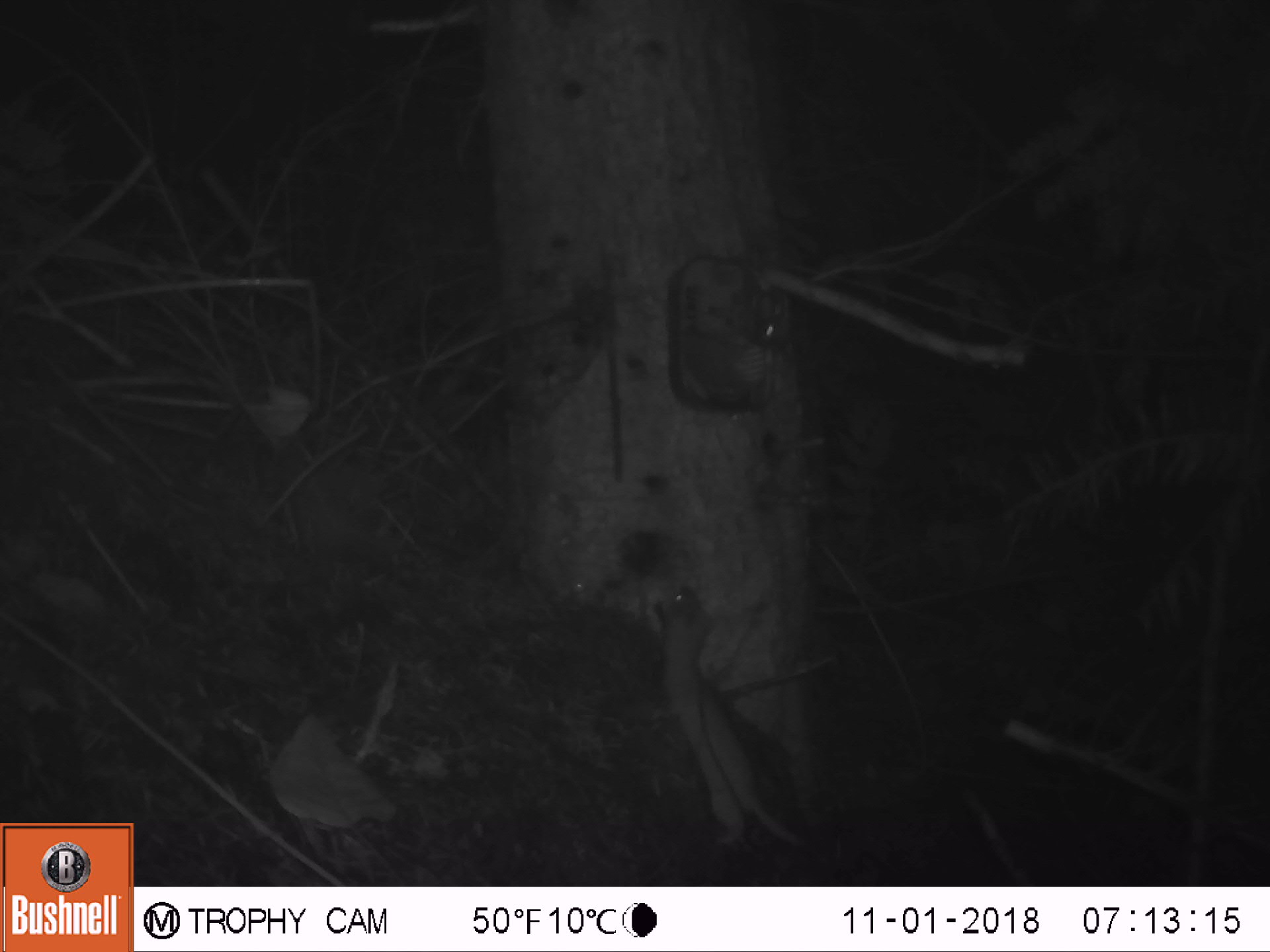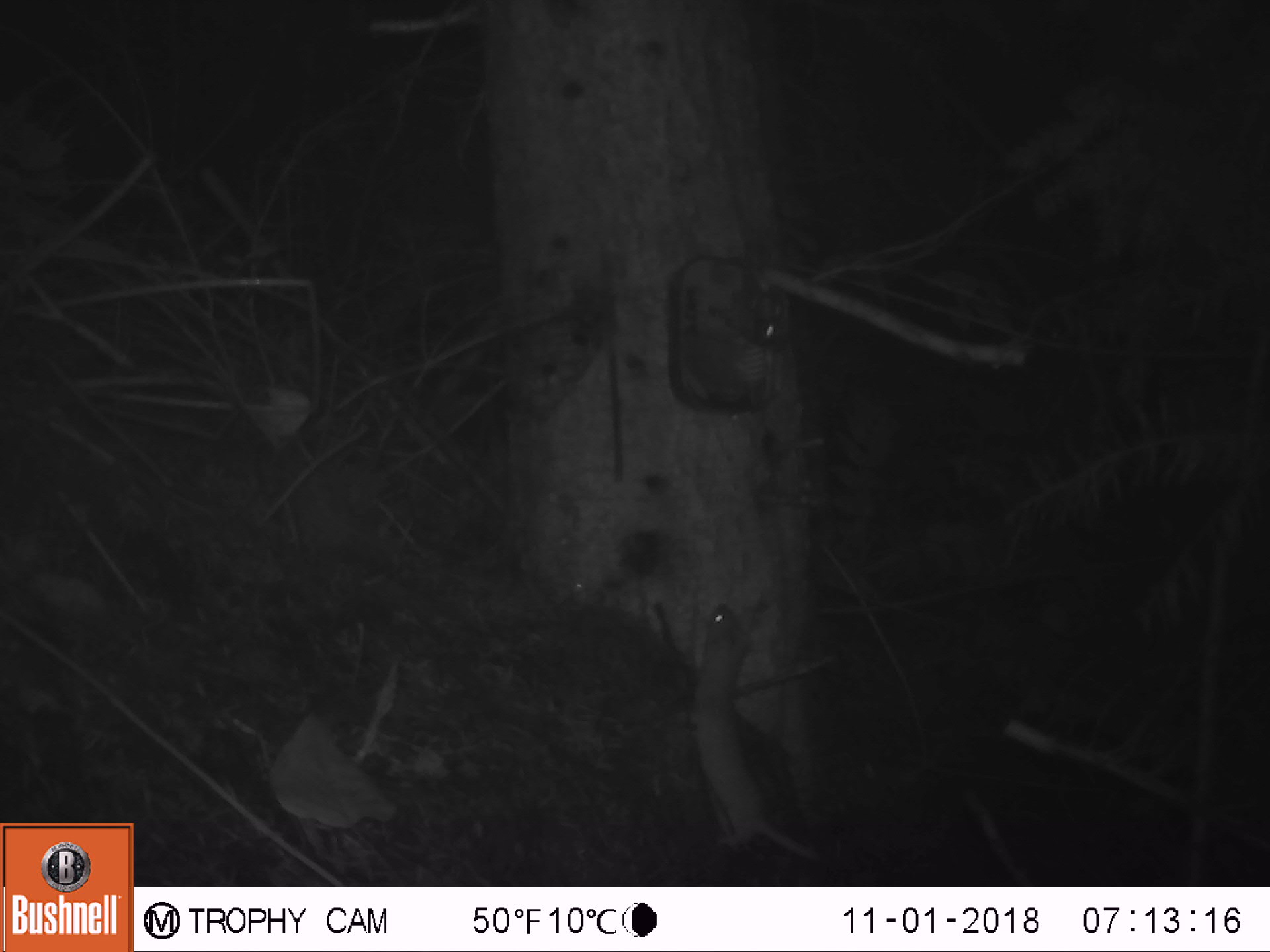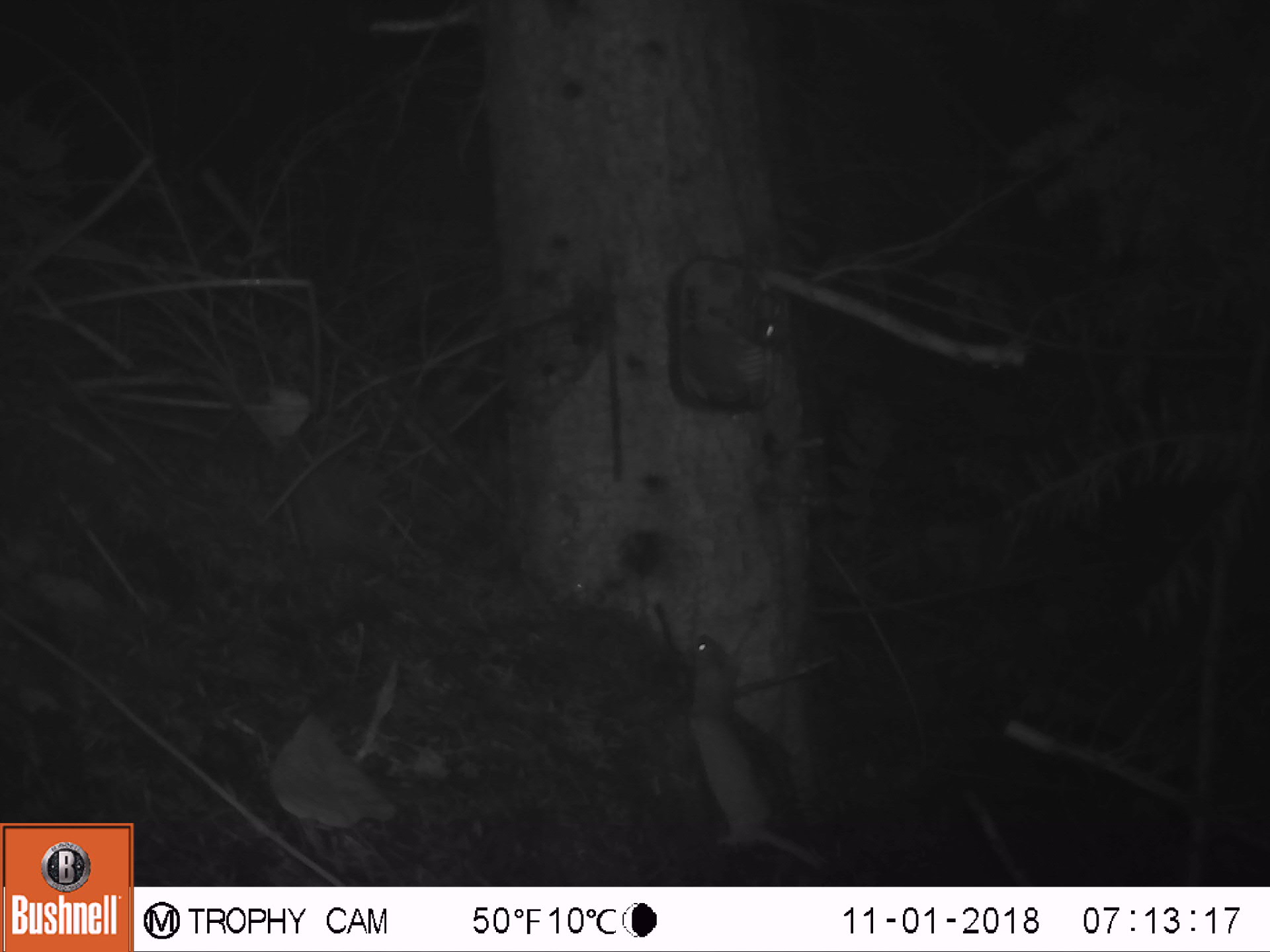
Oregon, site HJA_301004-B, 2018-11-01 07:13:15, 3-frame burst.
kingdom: Animalia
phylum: Chordata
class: Mammalia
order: Carnivora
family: Mustelidae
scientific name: Mustelidae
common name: weasel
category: weasel family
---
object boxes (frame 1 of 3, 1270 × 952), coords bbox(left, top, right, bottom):
weasel family: bbox(606, 556, 825, 865)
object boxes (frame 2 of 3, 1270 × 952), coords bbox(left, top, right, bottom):
weasel family: bbox(675, 585, 845, 862)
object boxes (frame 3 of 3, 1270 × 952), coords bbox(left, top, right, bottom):
weasel family: bbox(605, 599, 846, 876)